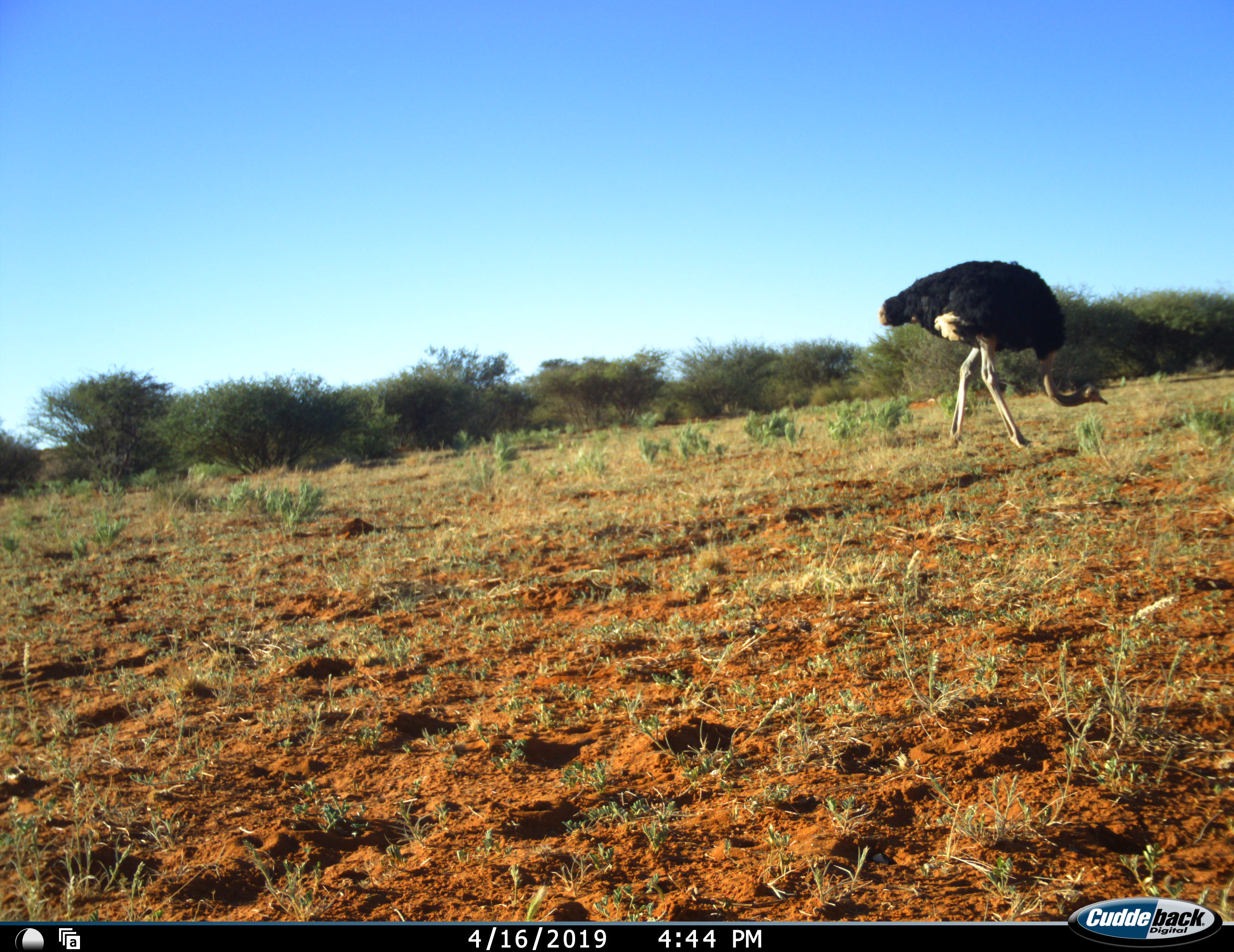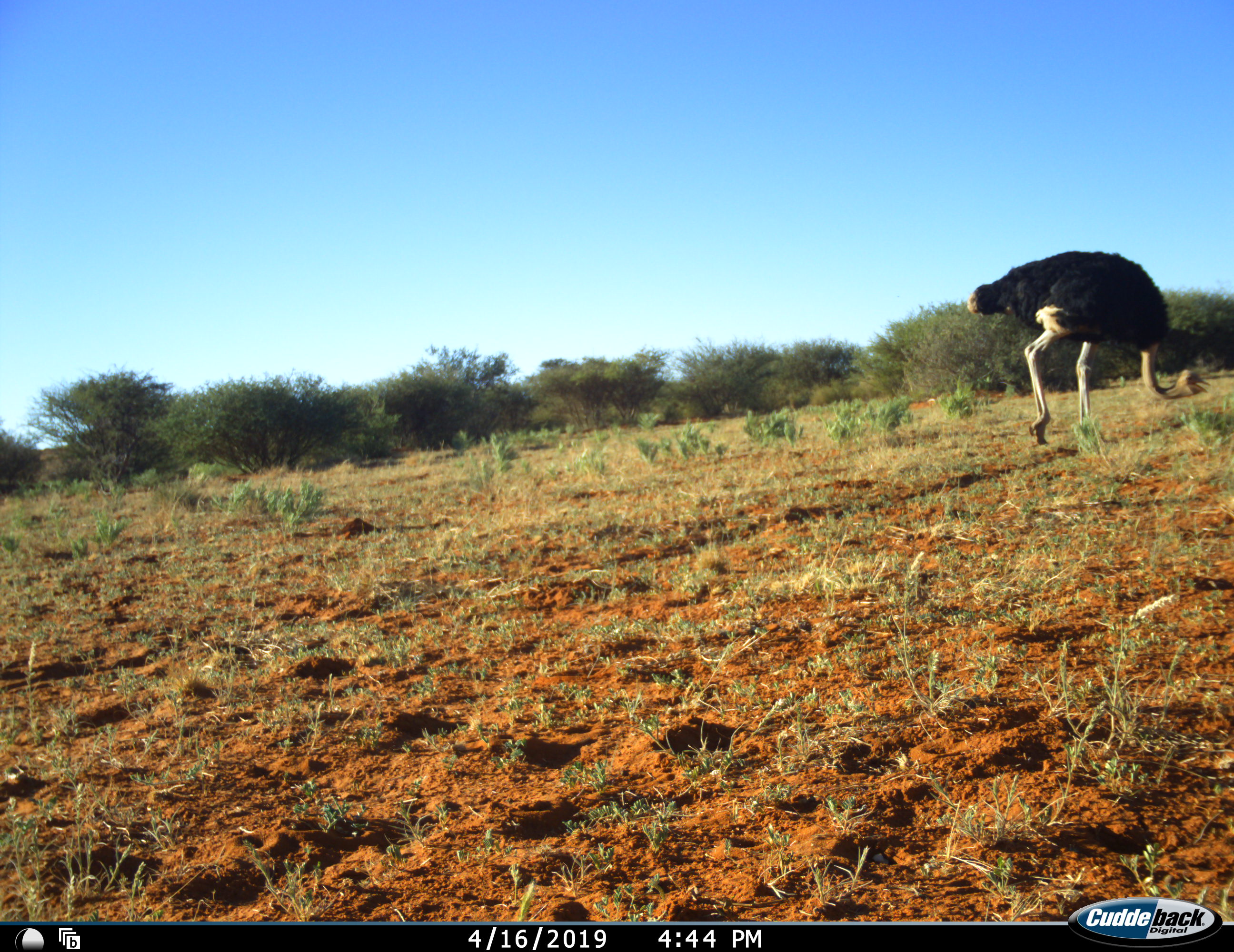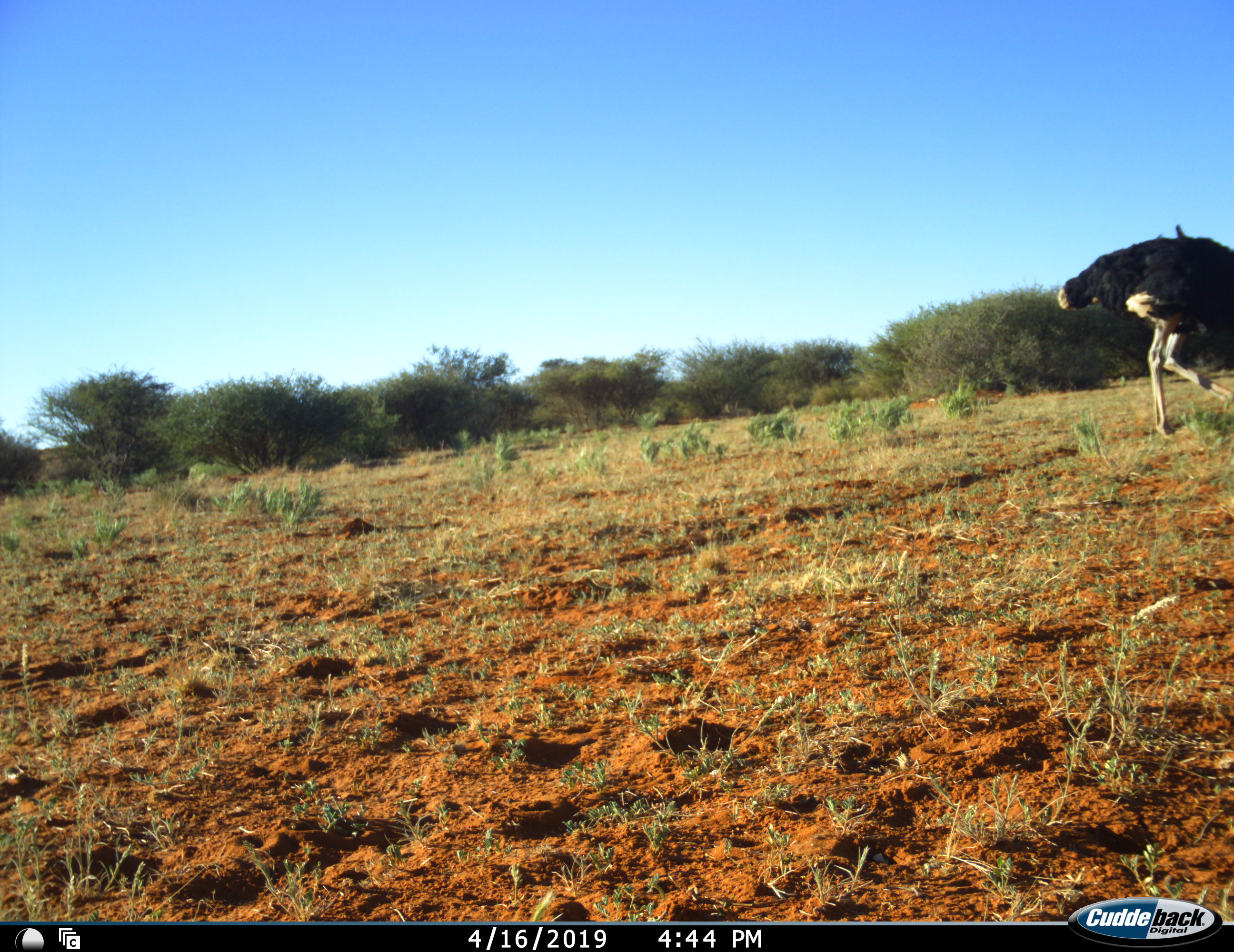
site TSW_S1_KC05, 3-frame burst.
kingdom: Animalia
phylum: Chordata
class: Aves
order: Struthioniformes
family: Struthionidae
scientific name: Struthionidae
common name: ostrich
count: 1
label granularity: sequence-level